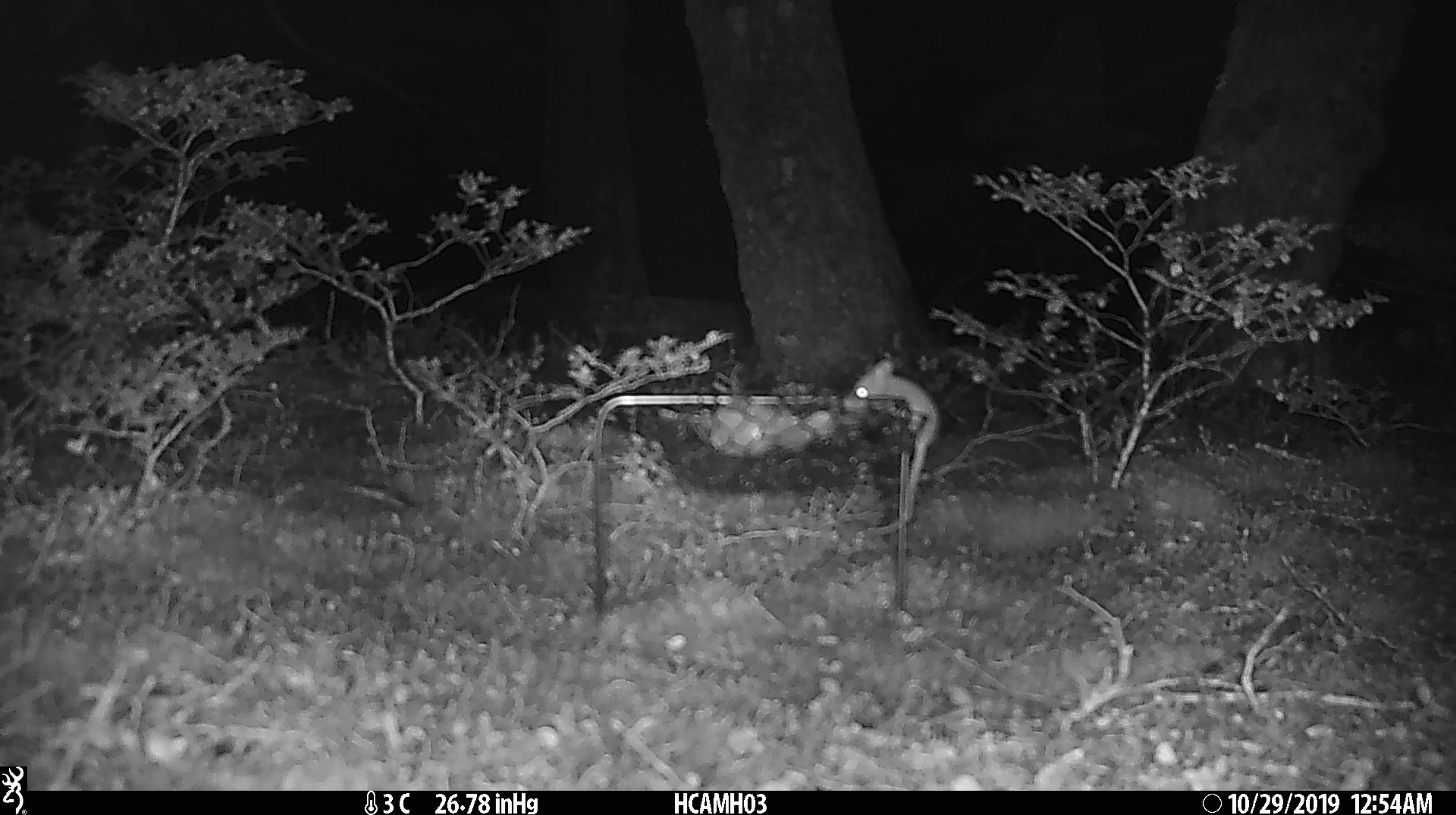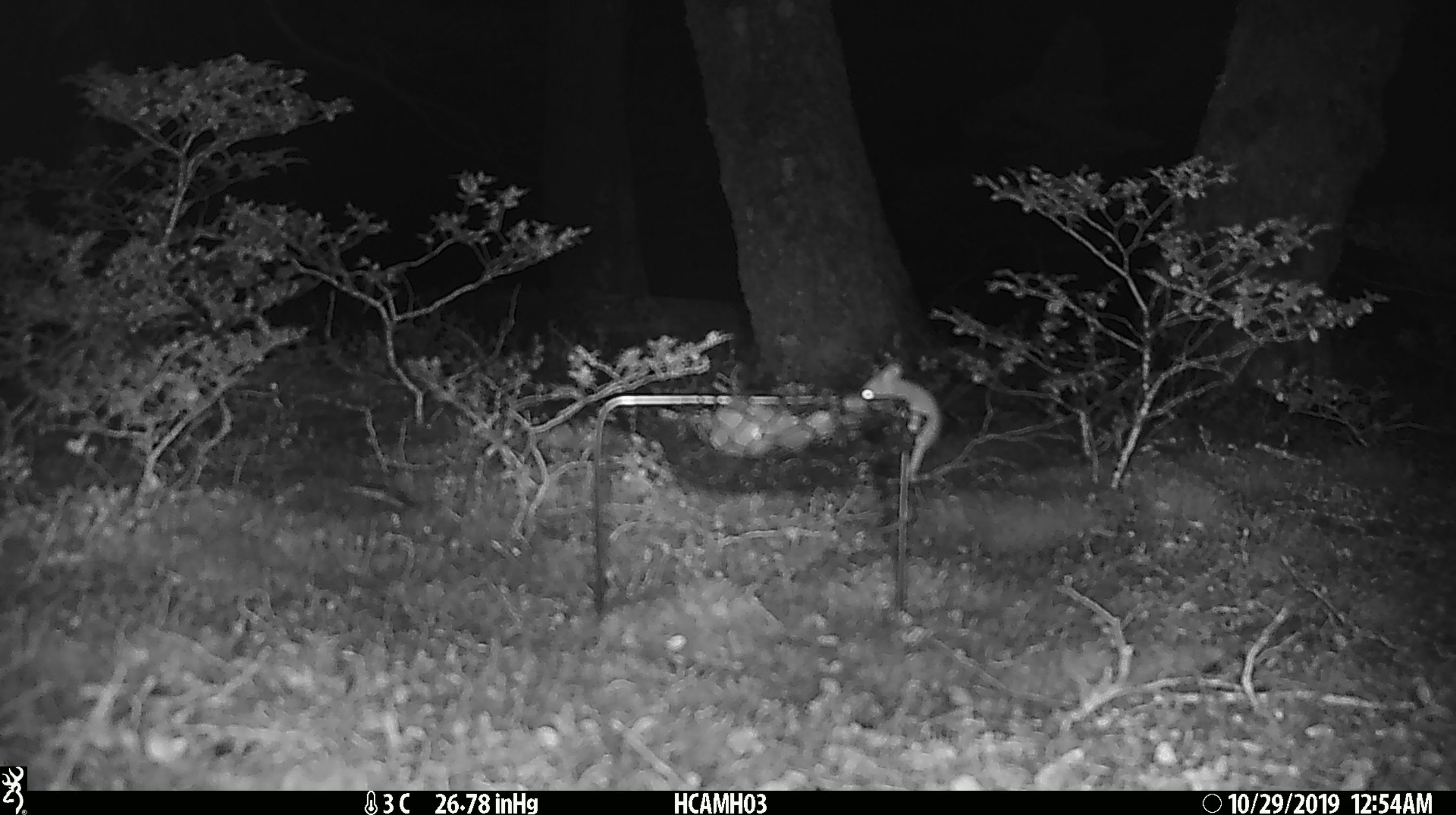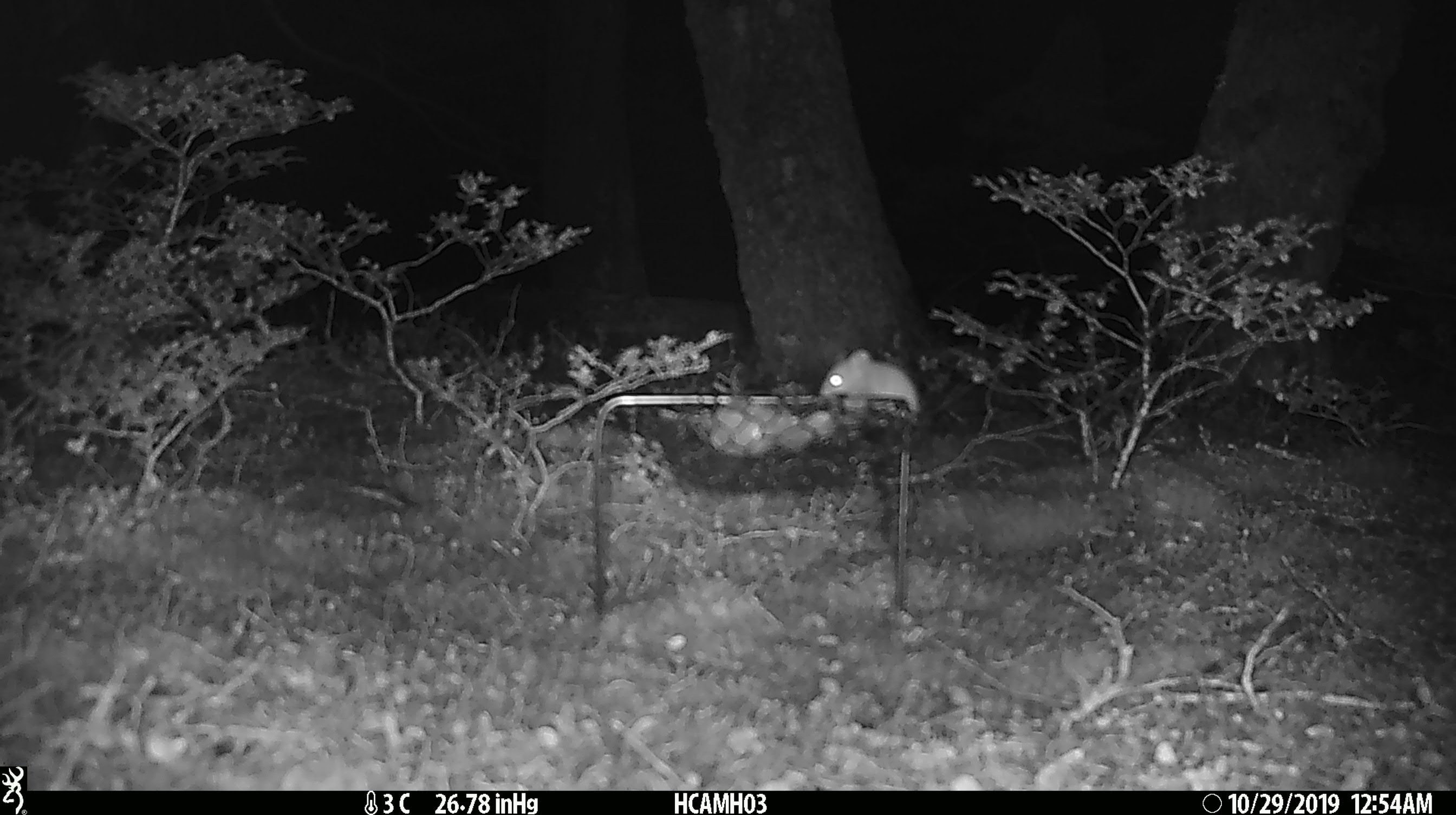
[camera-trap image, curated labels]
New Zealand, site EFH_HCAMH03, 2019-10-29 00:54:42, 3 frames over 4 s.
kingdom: Animalia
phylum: Chordata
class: Mammalia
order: Rodentia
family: Muridae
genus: Mus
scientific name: Mus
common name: mouse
Mouse (Mus).